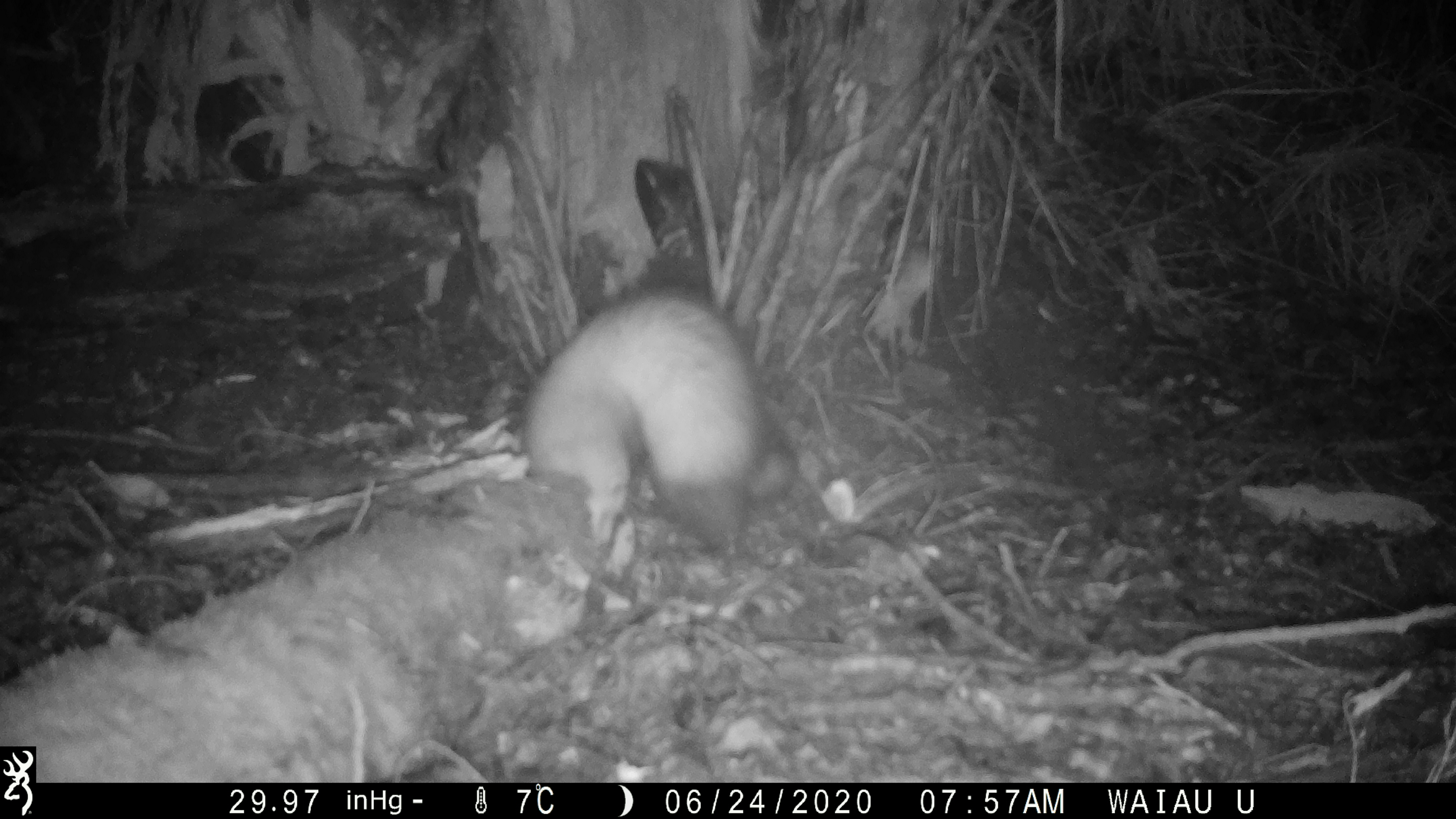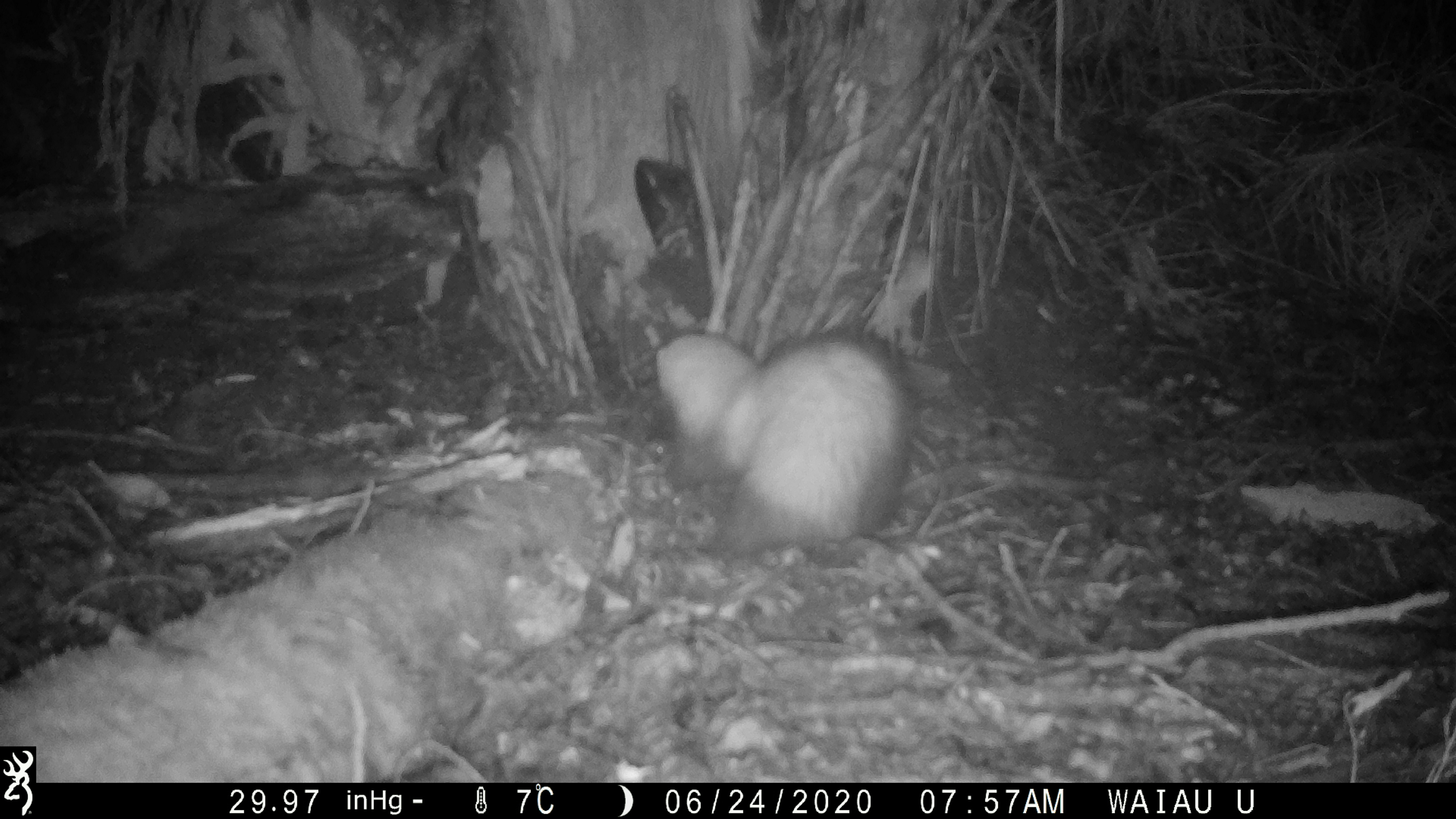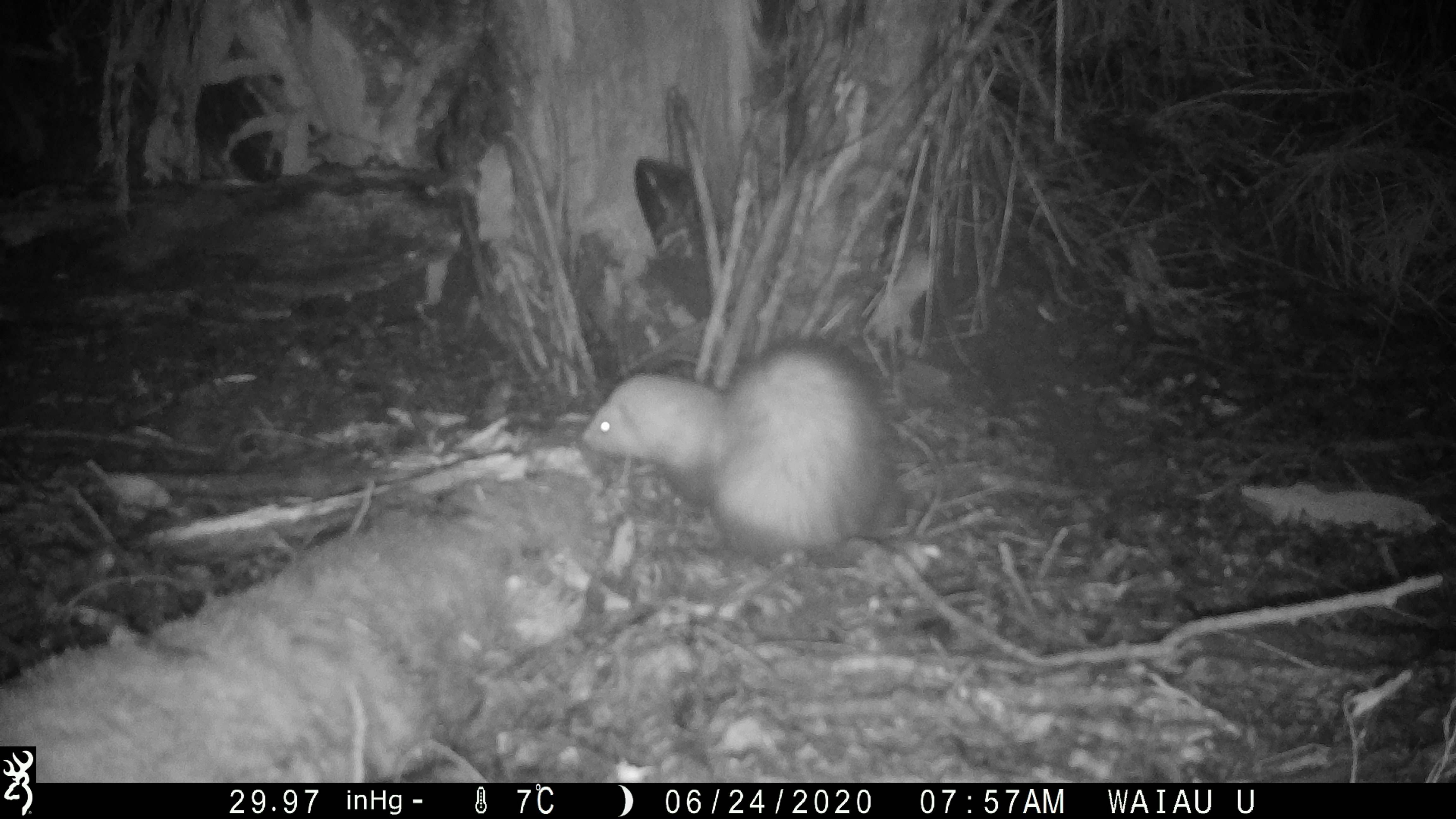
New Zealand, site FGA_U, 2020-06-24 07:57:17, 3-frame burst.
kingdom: Animalia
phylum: Chordata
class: Mammalia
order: Carnivora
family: Mustelidae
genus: Mustela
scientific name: Mustela furo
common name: ferret